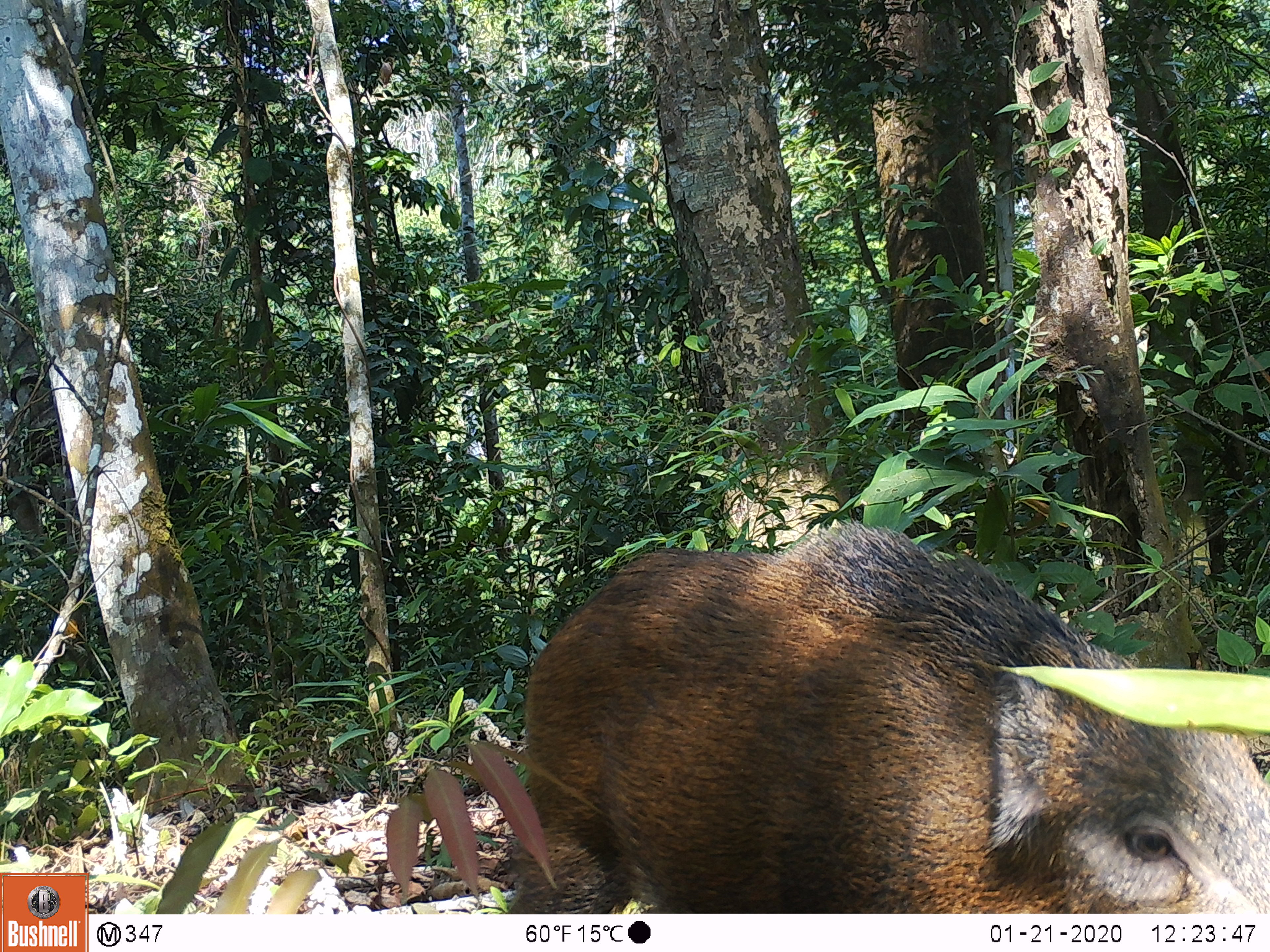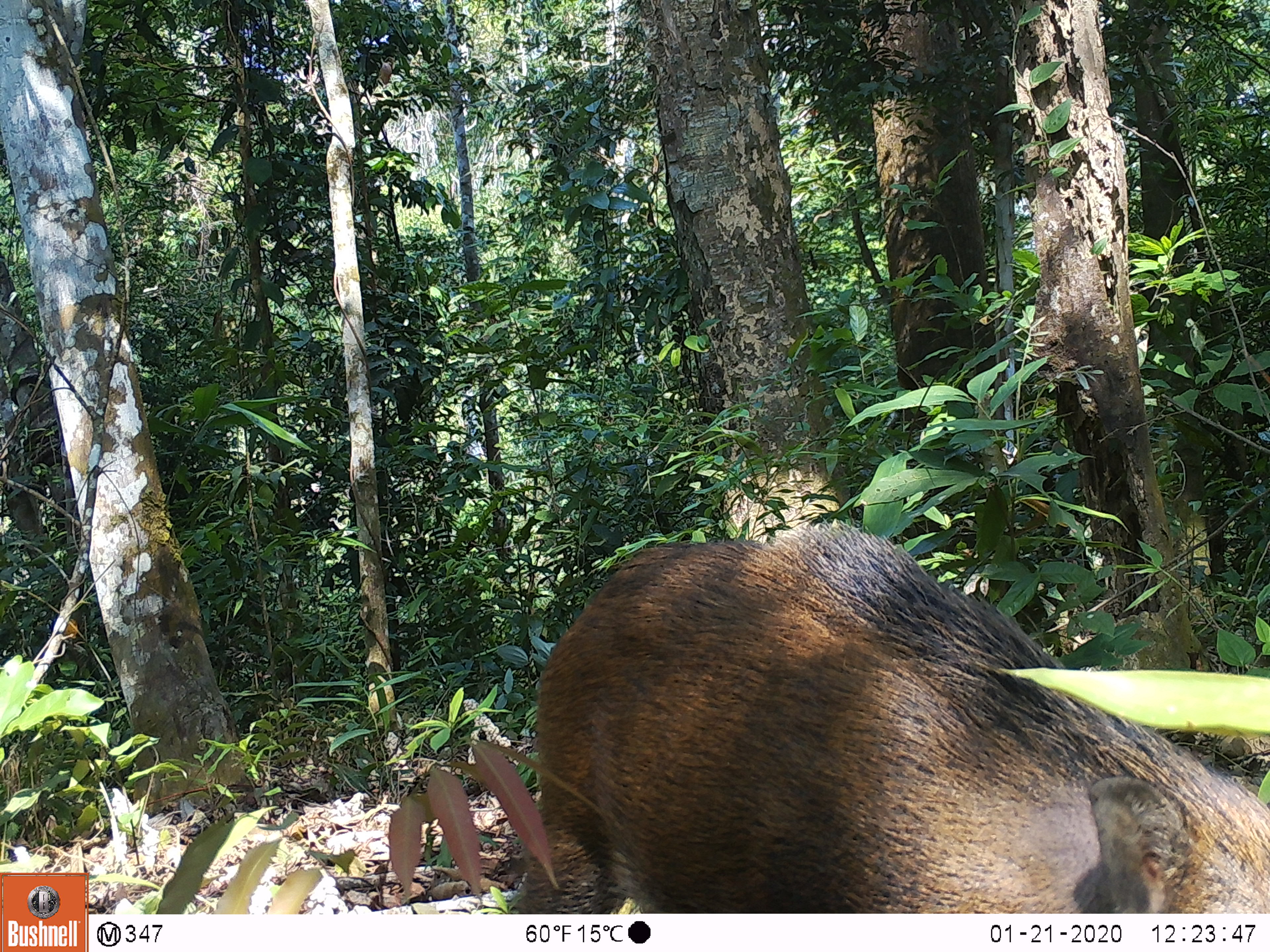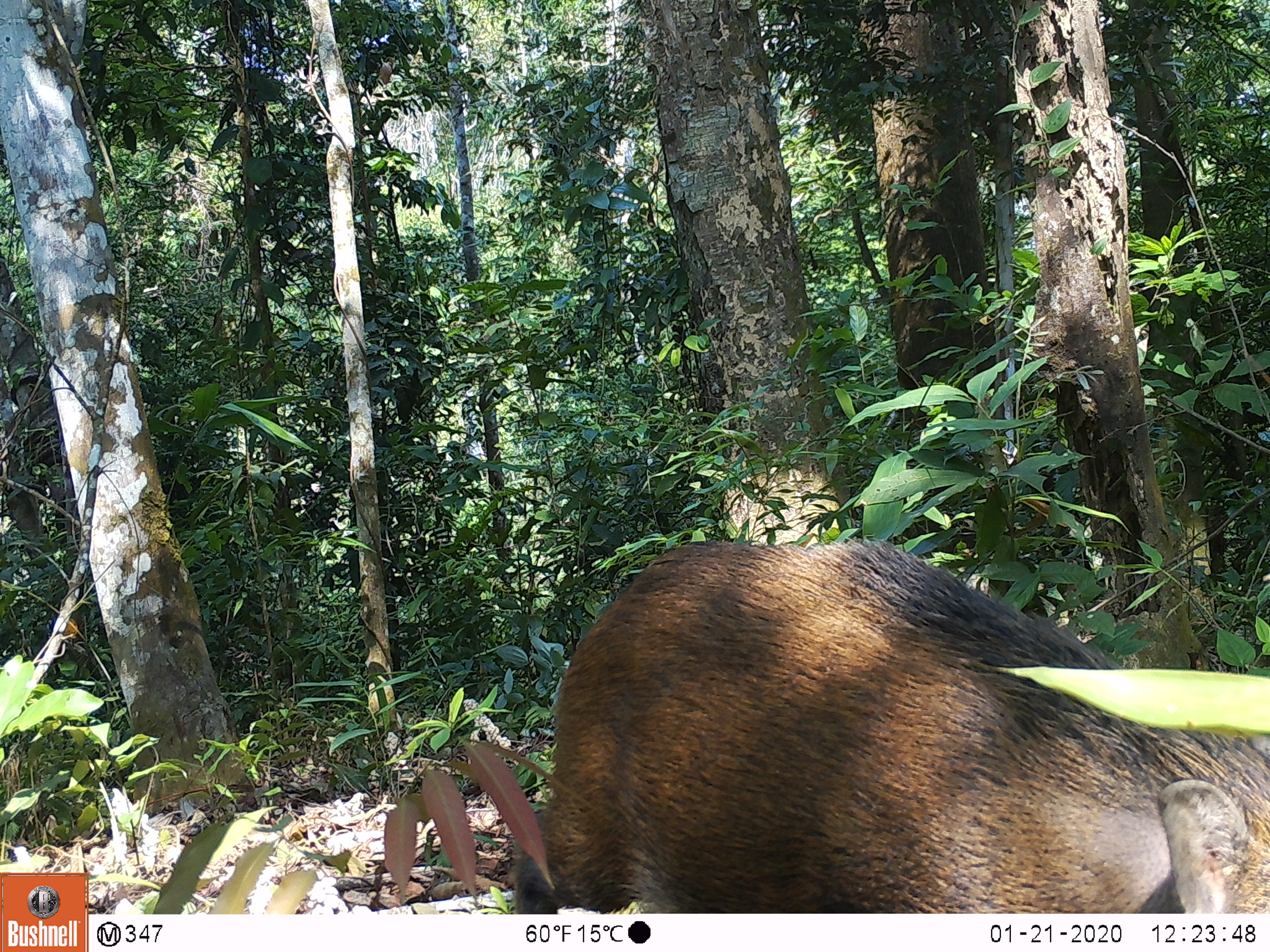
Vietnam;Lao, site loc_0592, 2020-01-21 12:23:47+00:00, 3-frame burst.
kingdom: Animalia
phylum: Chordata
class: Mammalia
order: Artiodactyla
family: Suidae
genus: Sus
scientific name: Sus scrofa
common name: eurasian wild pig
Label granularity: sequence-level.